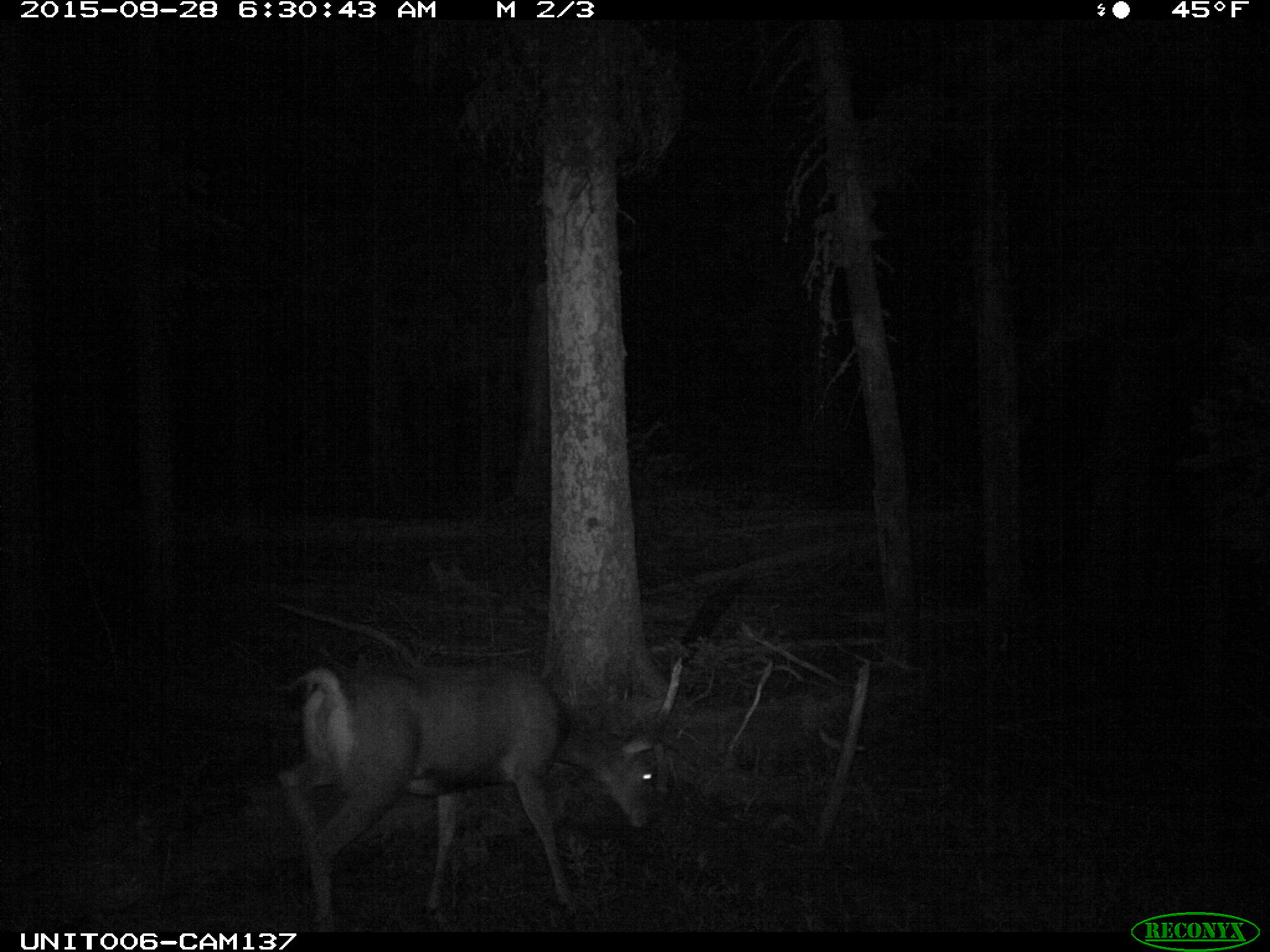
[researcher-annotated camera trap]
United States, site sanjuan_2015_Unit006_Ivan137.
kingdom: Animalia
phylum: Chordata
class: Mammalia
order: Artiodactyla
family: Cervidae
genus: Odocoileus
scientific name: Odocoileus hemionus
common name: mule deer